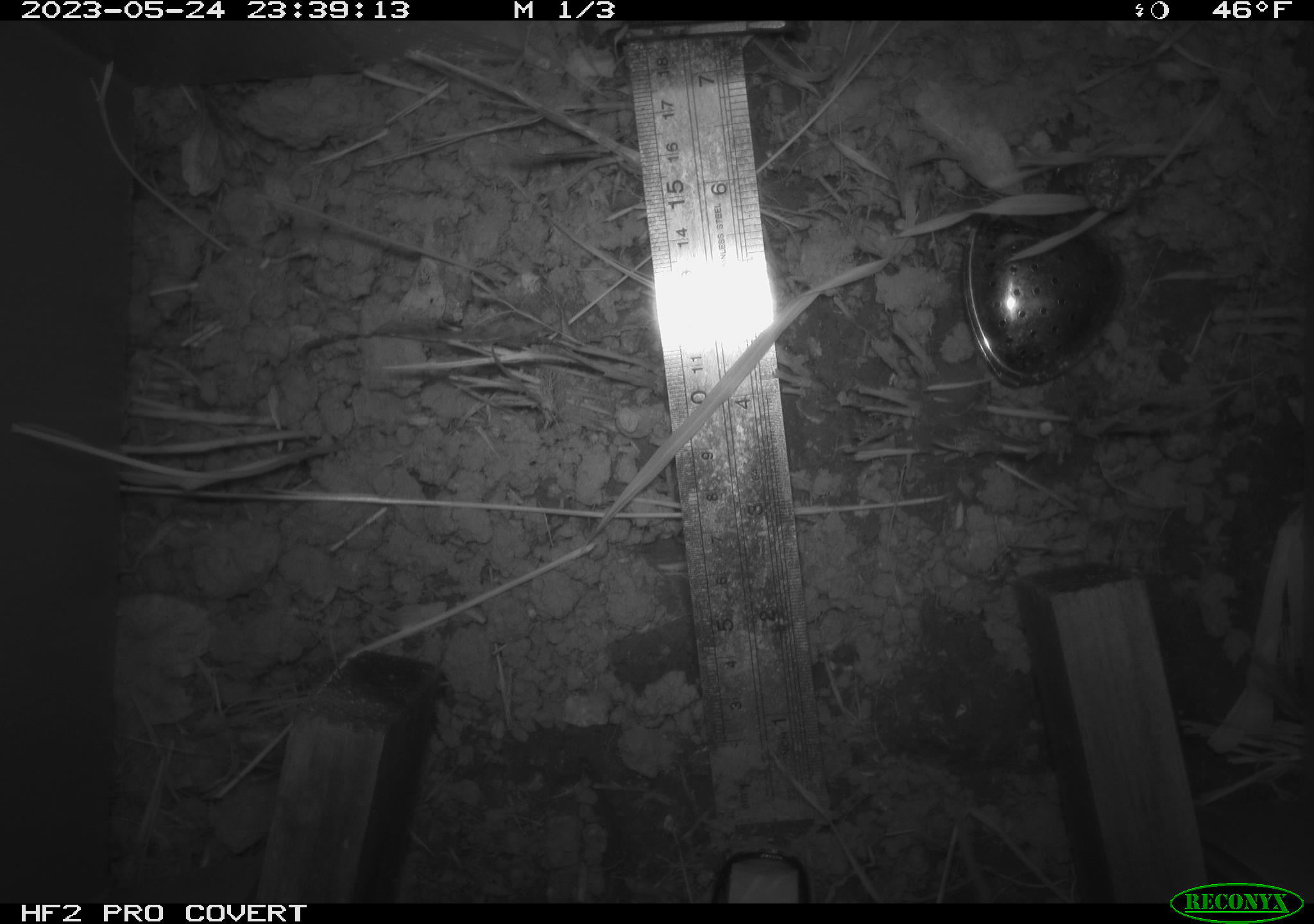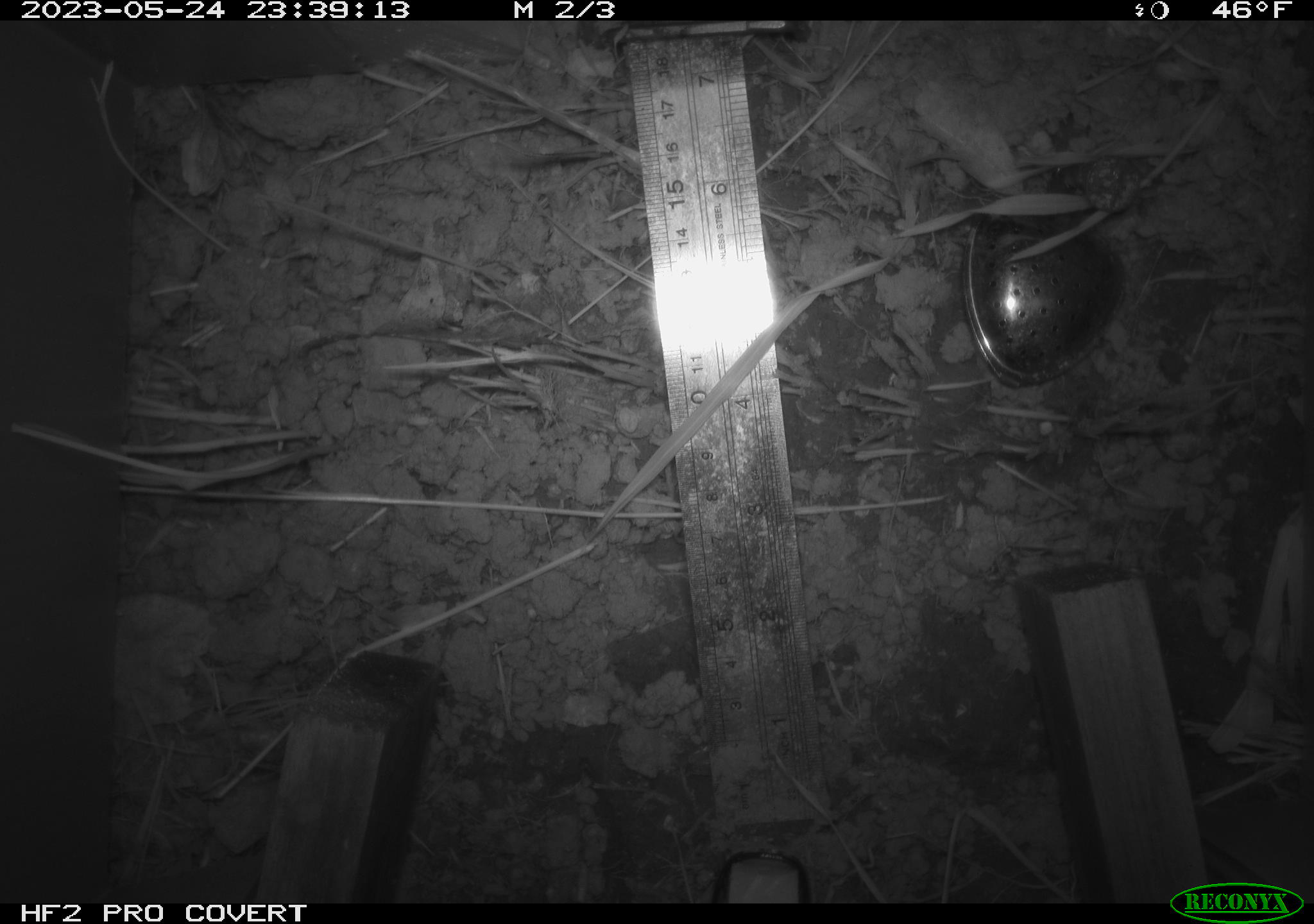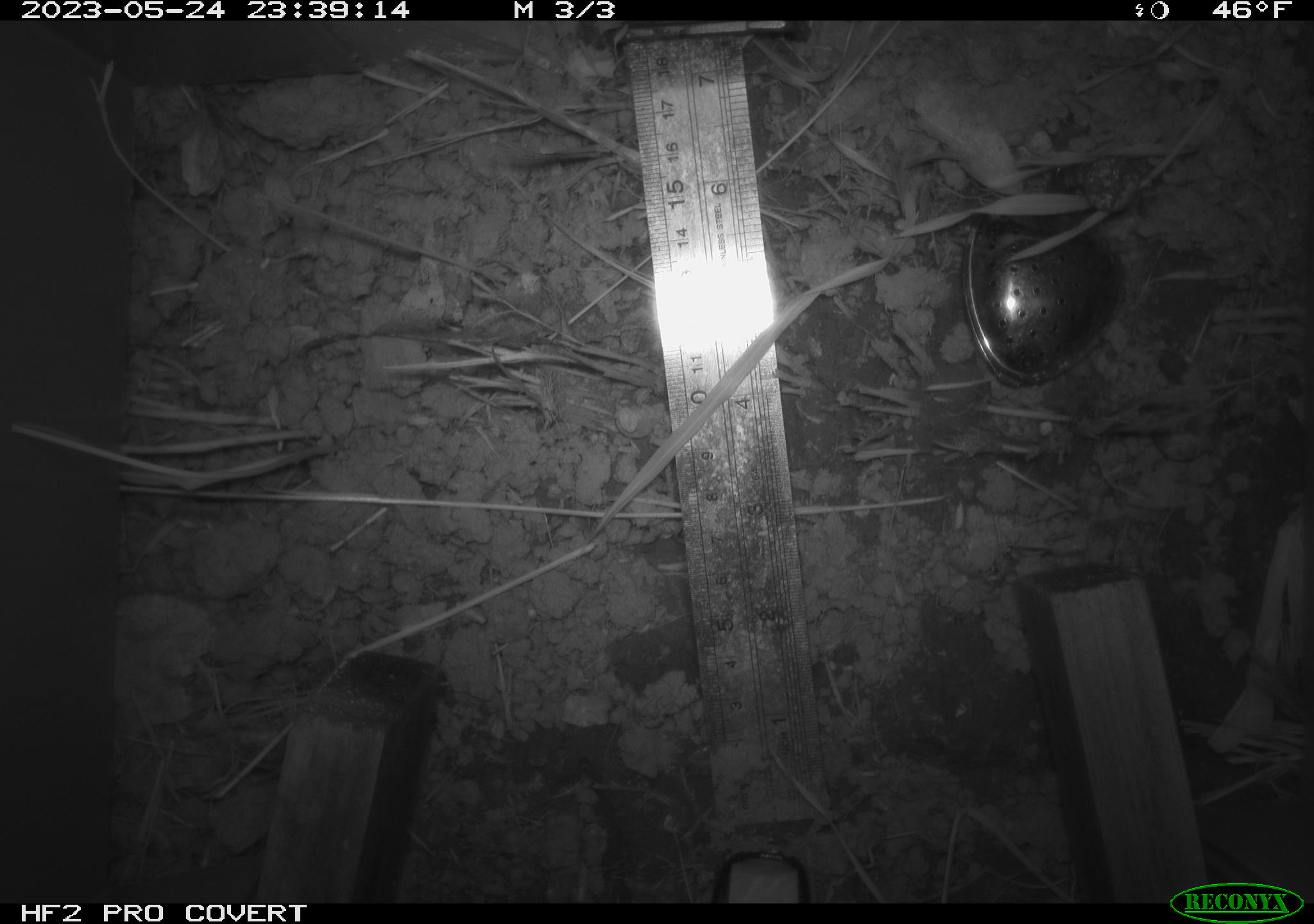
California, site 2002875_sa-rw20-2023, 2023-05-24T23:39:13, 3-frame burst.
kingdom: Animalia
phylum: Chordata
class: Mammalia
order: Rodentia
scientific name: Rodentia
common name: rodent